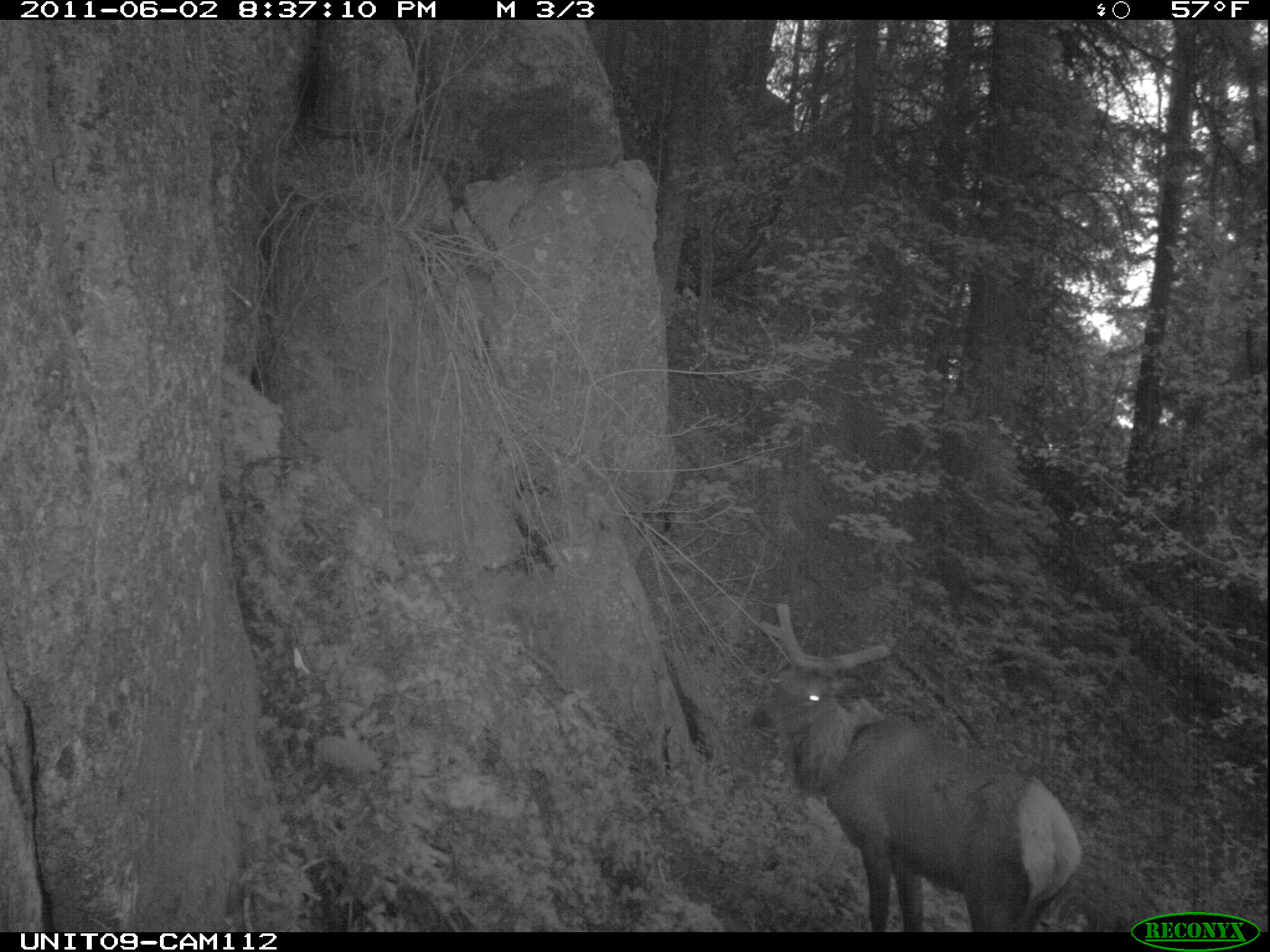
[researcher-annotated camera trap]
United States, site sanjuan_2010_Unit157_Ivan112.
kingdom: Animalia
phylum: Chordata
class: Mammalia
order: Artiodactyla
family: Cervidae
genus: Cervus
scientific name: Cervus elaphus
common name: red deer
Cervus elaphus (red deer).